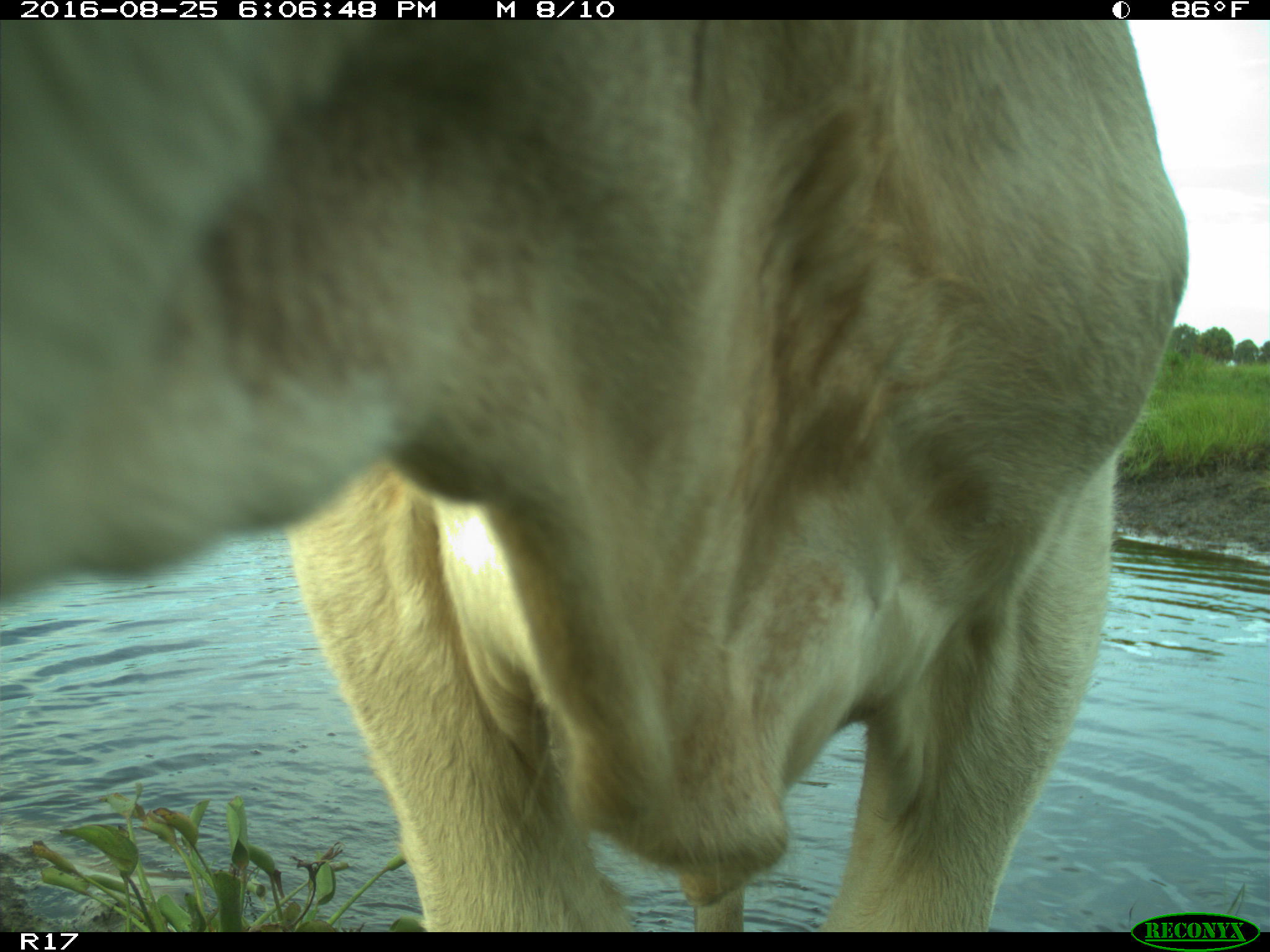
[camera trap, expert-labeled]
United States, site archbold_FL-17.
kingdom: Animalia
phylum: Chordata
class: Mammalia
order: Artiodactyla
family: Bovidae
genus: Bos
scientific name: Bos taurus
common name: domestic cow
Bos taurus (domestic cow).